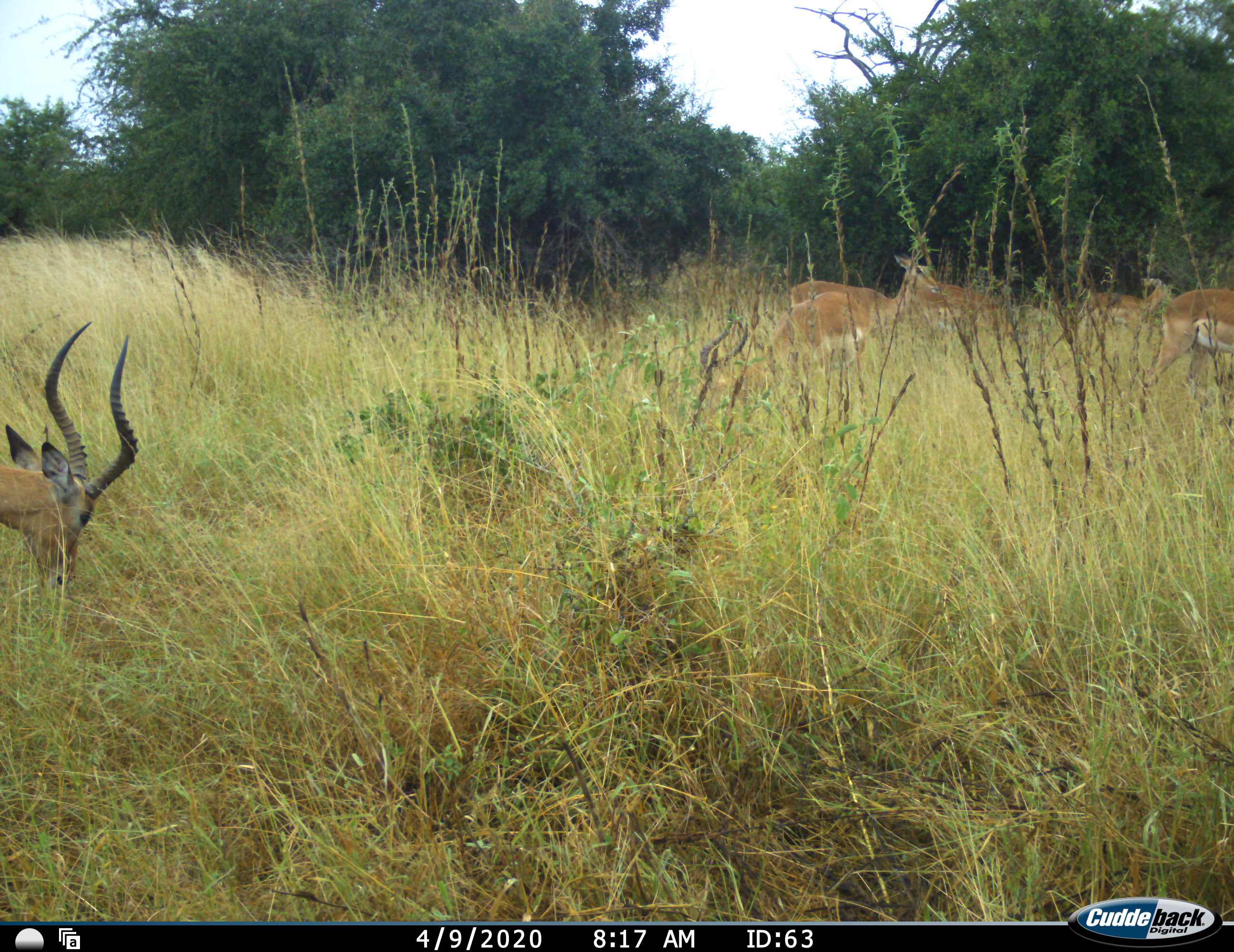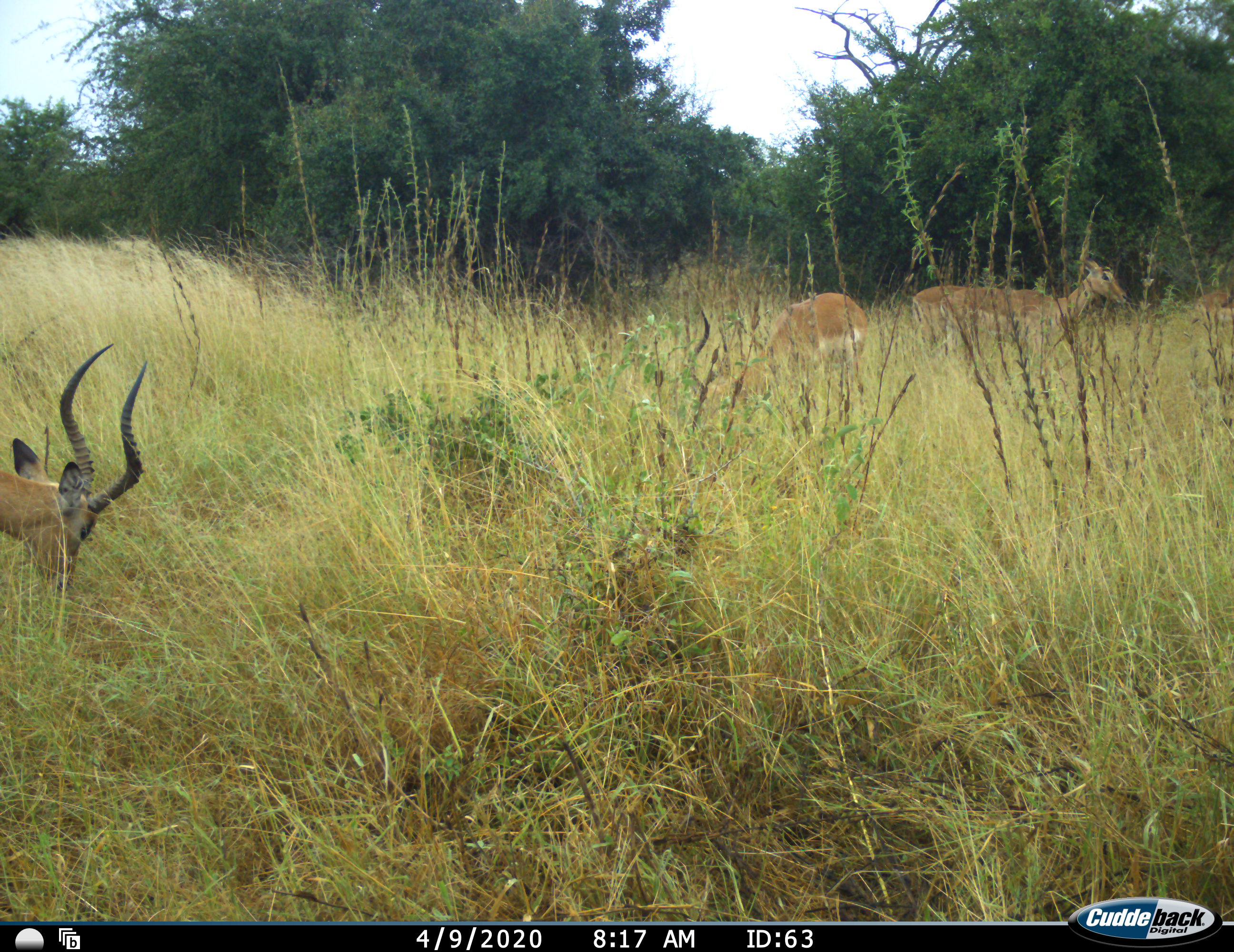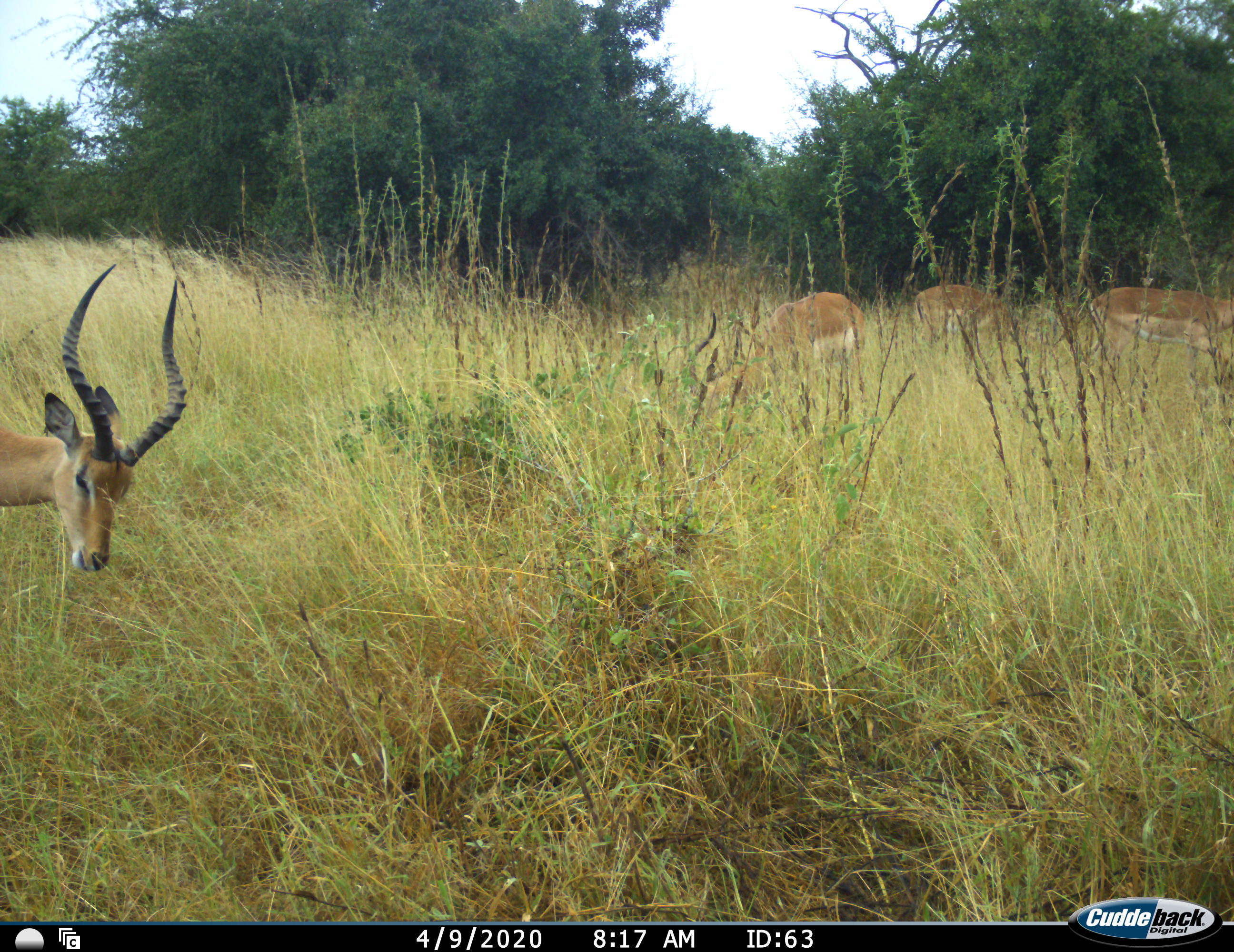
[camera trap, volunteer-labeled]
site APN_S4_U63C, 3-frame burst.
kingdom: Animalia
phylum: Chordata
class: Mammalia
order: Artiodactyla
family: Bovidae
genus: Aepyceros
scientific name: Aepyceros melampus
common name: impala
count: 5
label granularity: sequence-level